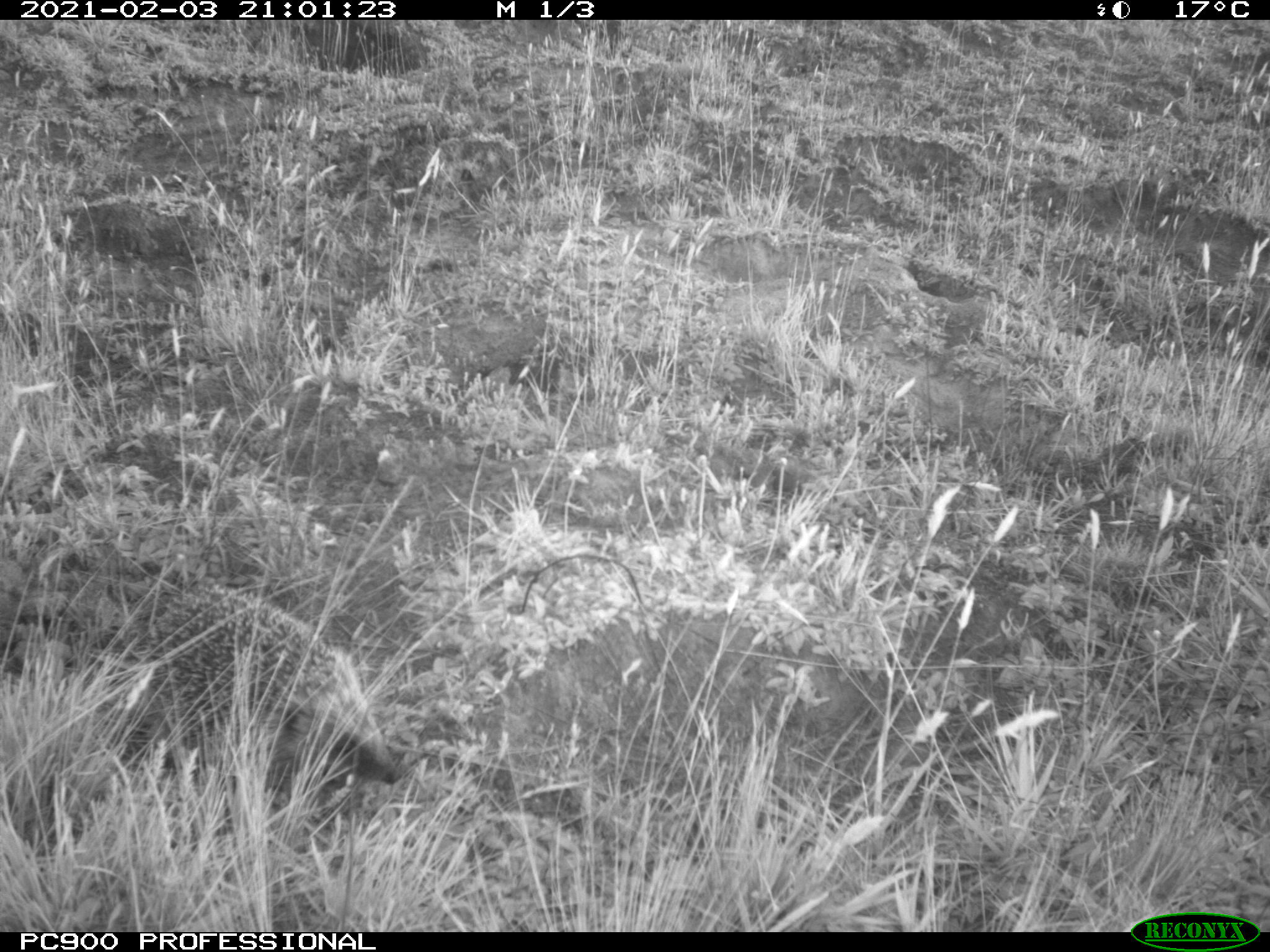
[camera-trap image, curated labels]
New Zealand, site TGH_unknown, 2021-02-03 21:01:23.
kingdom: Animalia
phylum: Chordata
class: Mammalia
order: Eulipotyphla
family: Erinaceidae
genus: Erinaceus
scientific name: Erinaceus europaeus europaeus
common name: european hedgehog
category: hedgehog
Hedgehog (european hedgehog) (Erinaceus europaeus europaeus).